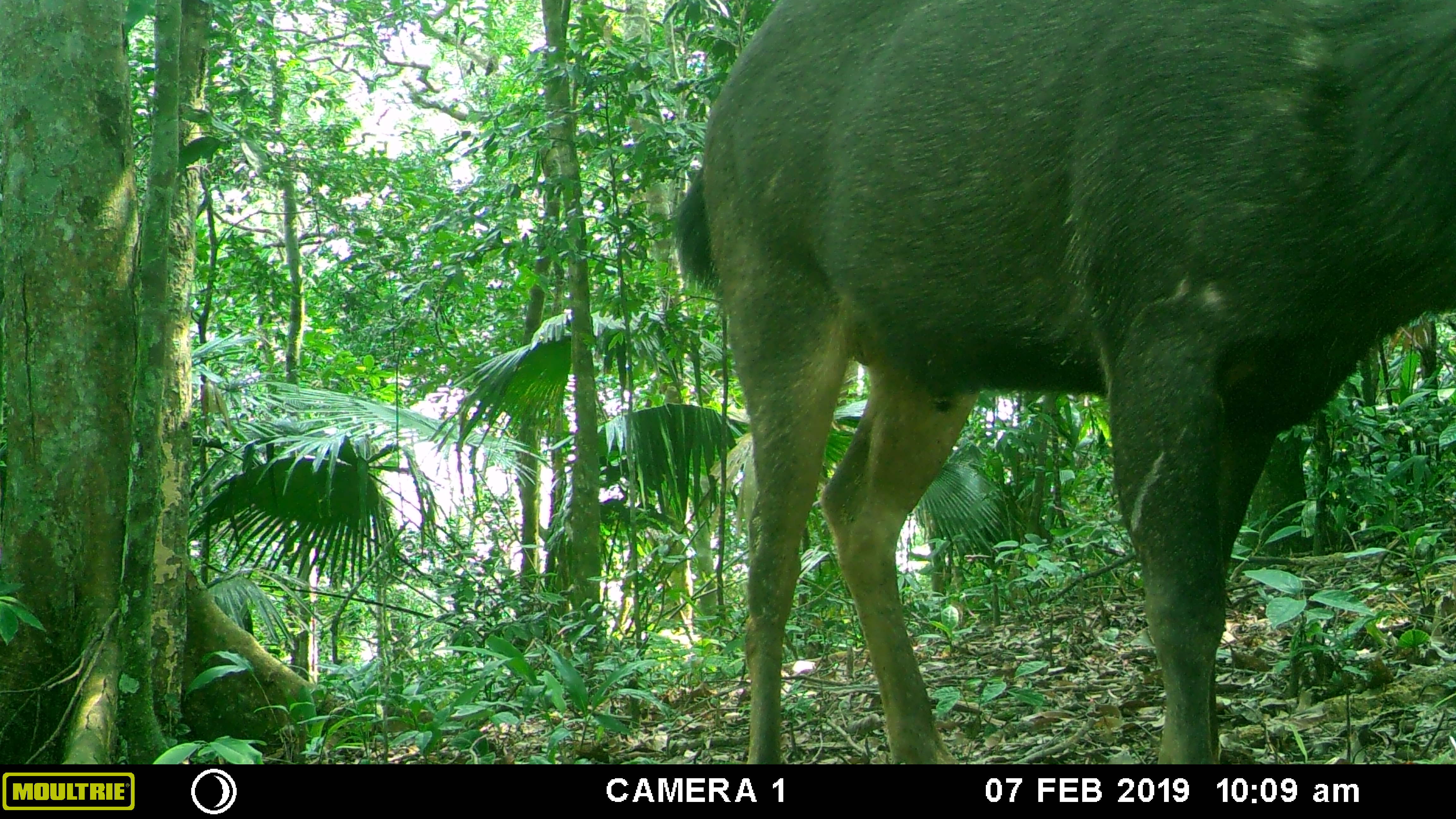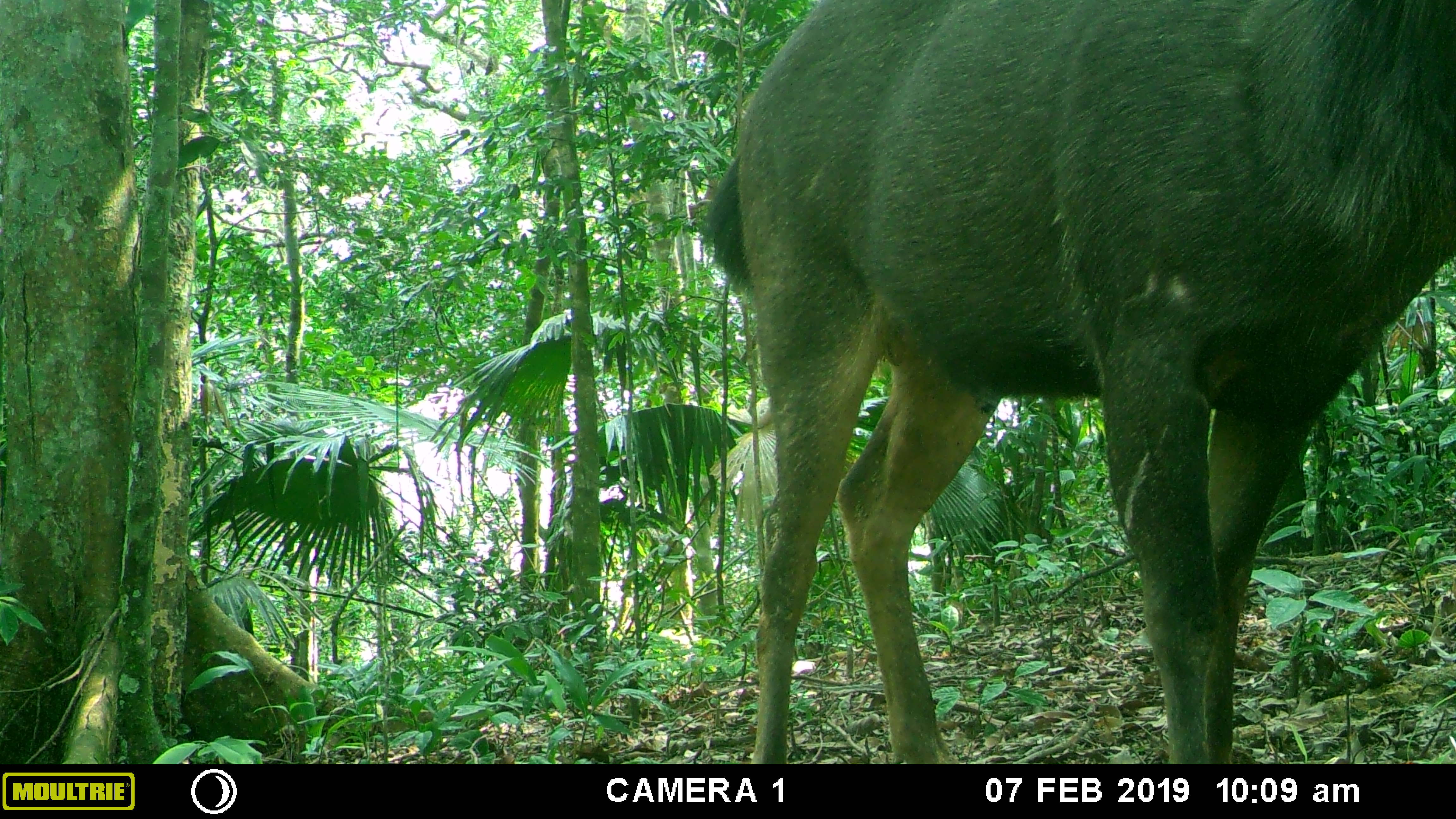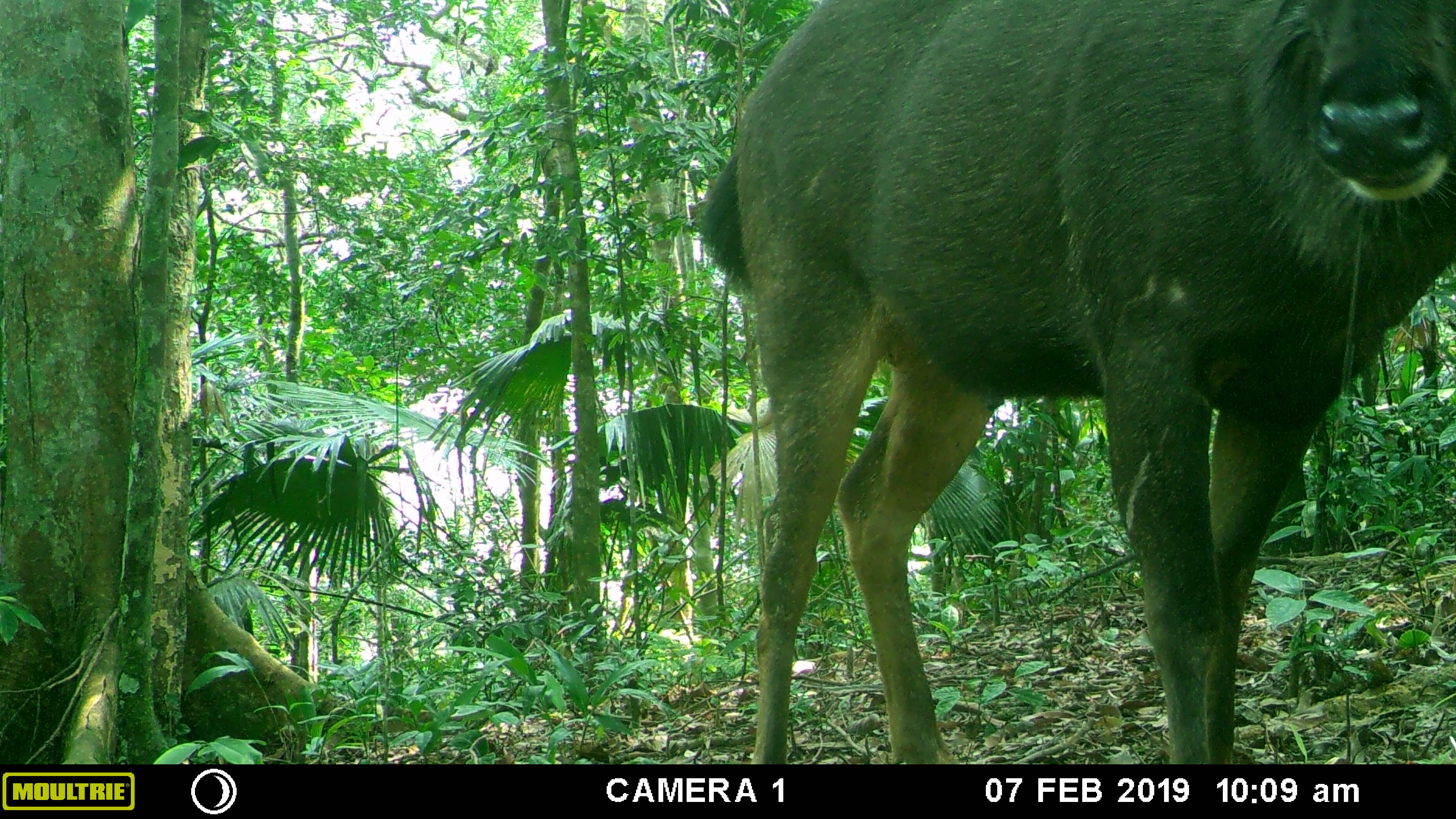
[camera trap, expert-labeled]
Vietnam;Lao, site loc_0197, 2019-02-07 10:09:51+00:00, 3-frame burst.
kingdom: Animalia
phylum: Chordata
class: Mammalia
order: Artiodactyla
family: Cervidae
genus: Rusa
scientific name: Rusa unicolor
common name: sambar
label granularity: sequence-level